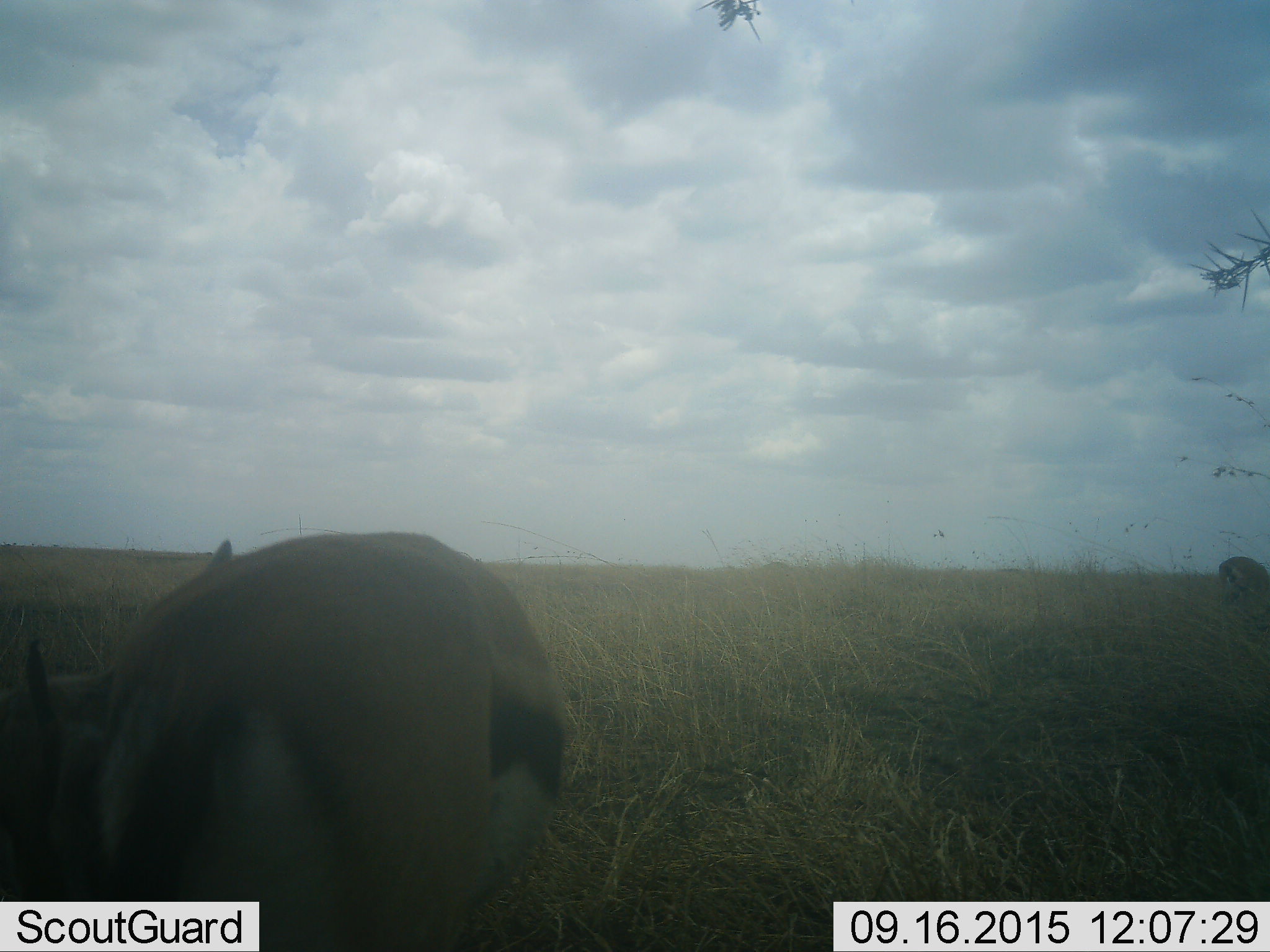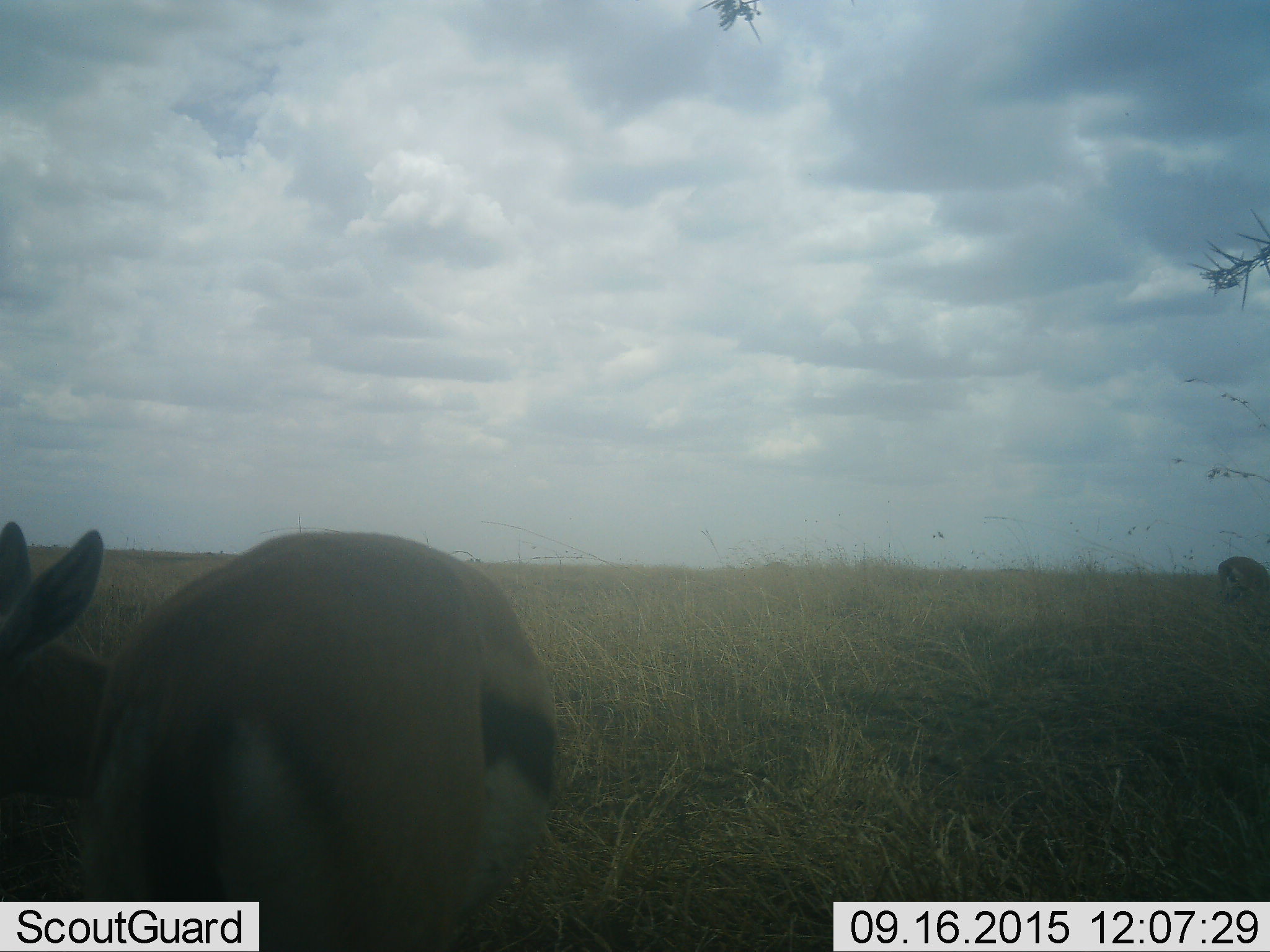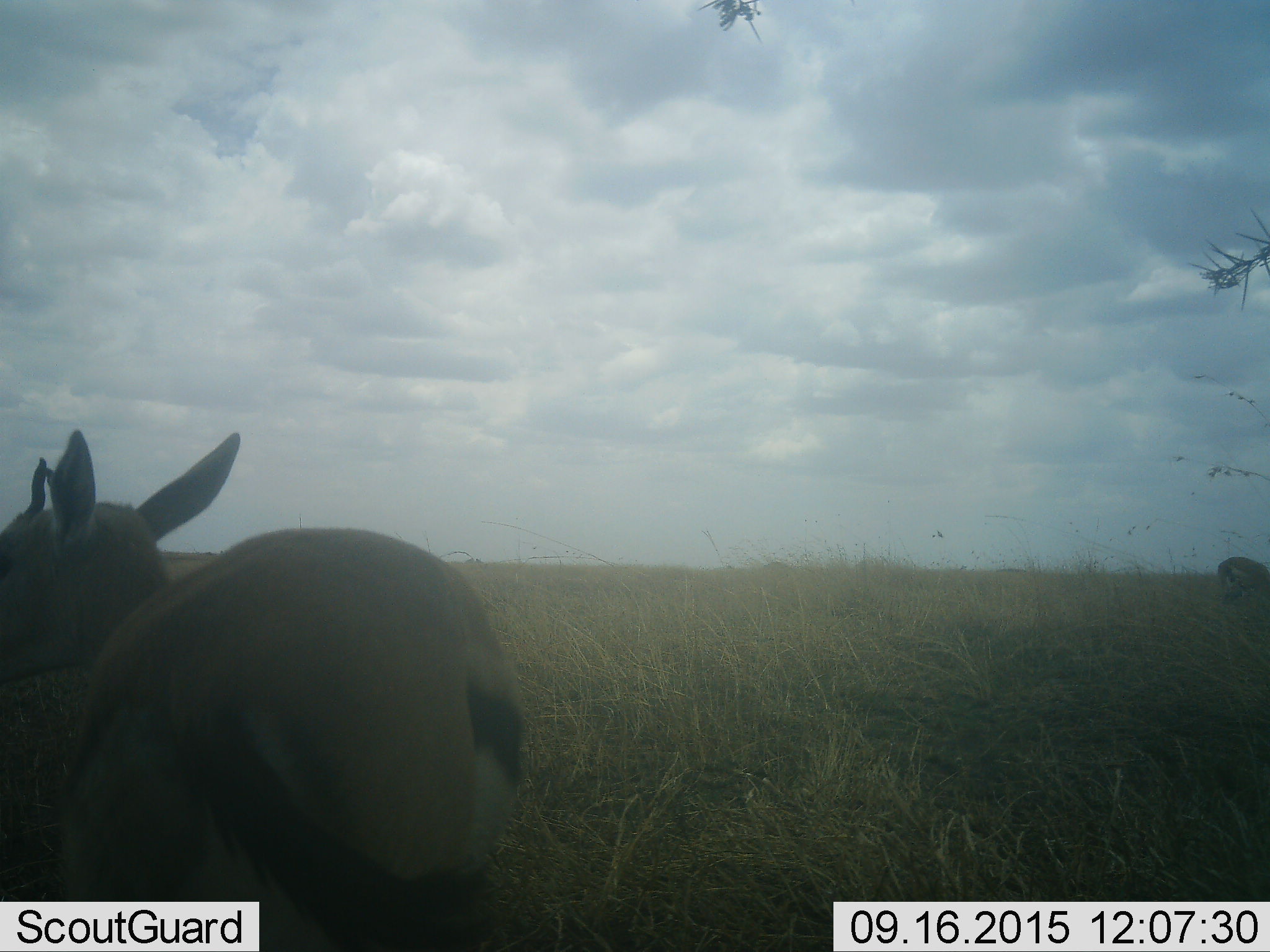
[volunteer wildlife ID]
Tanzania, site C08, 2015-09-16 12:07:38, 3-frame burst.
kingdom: Animalia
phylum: Chordata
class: Mammalia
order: Artiodactyla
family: Bovidae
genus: Eudorcas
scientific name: Eudorcas thomsonii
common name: thomson's gazelle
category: gazellethomsons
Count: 2.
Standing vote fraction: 62%.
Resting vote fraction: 0%.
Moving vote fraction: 15%.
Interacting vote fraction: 0%.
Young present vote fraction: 0%.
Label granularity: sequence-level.